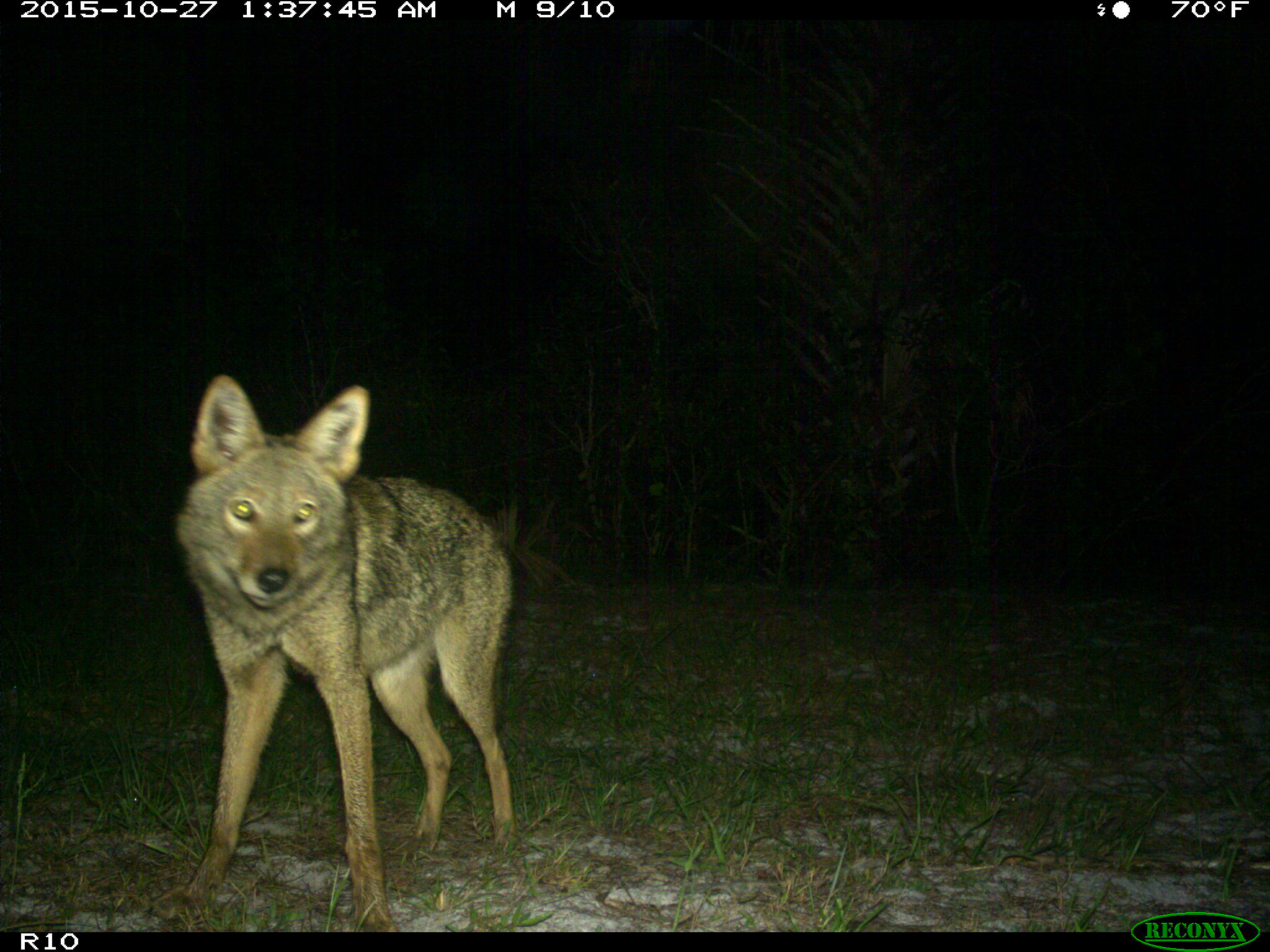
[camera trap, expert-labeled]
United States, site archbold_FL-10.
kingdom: Animalia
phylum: Chordata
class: Mammalia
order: Carnivora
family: Canidae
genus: Canis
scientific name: Canis latrans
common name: coyote